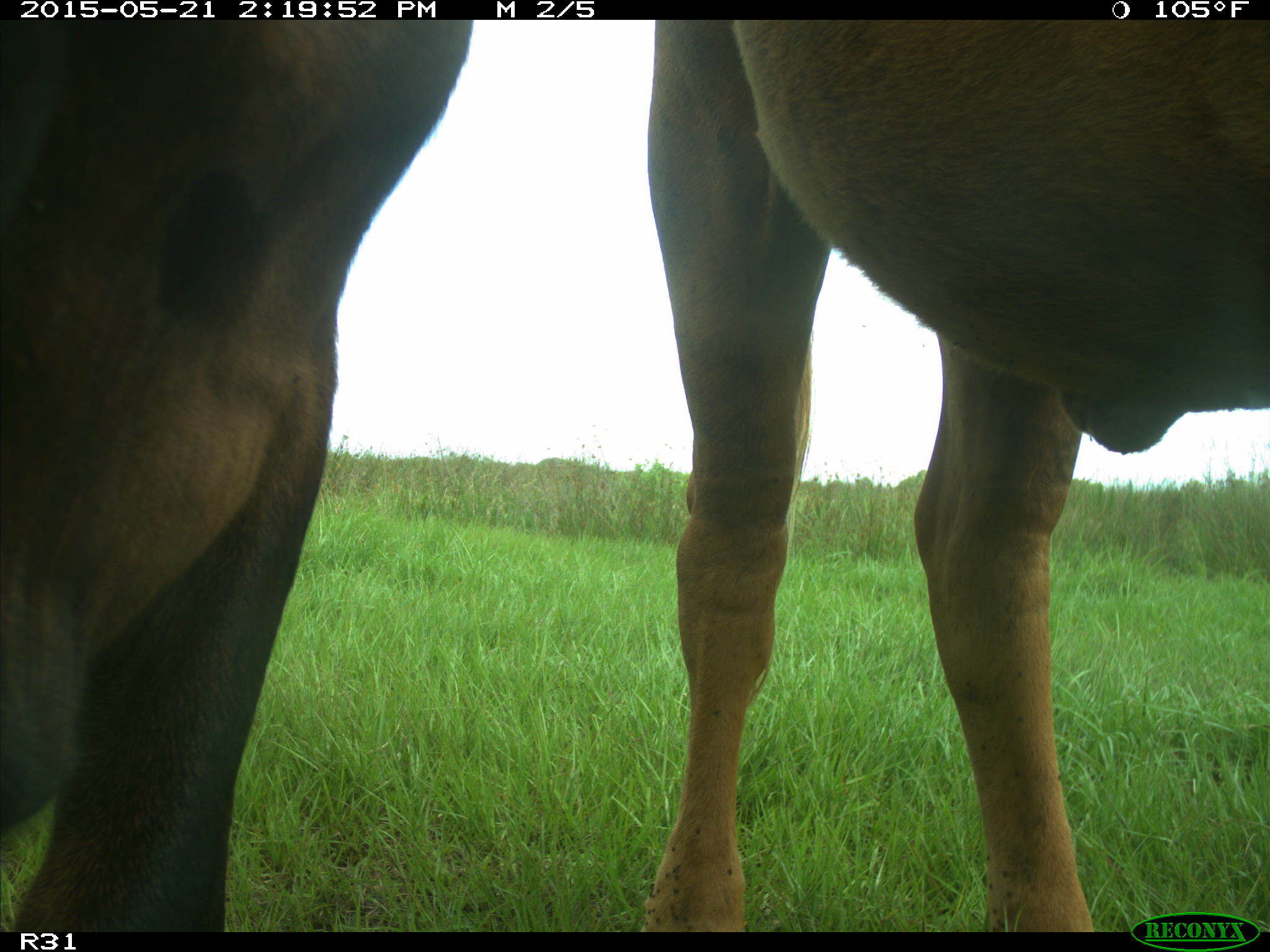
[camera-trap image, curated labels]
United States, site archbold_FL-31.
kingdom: Animalia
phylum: Chordata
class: Mammalia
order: Artiodactyla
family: Bovidae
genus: Bos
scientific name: Bos taurus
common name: domestic cow